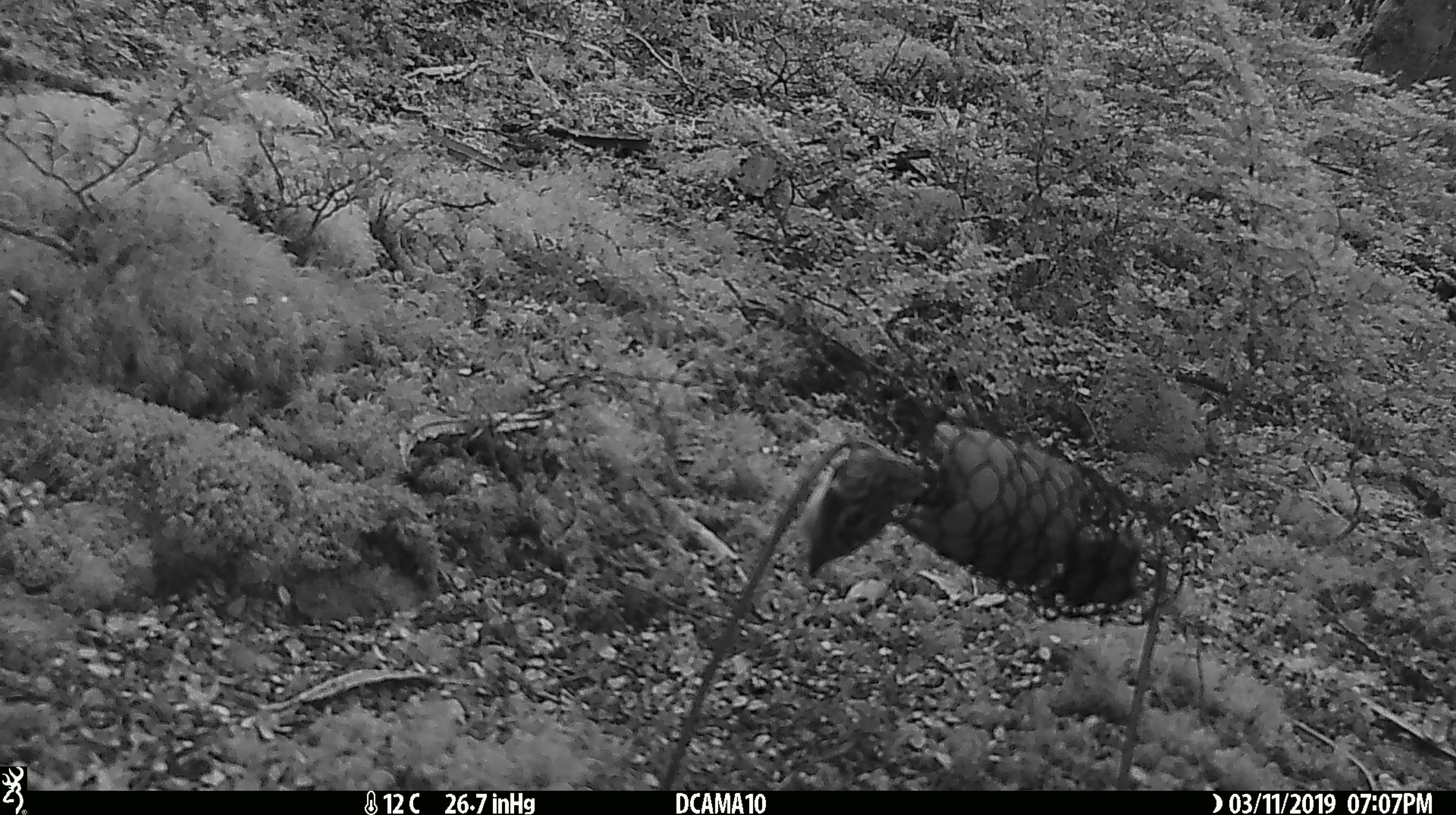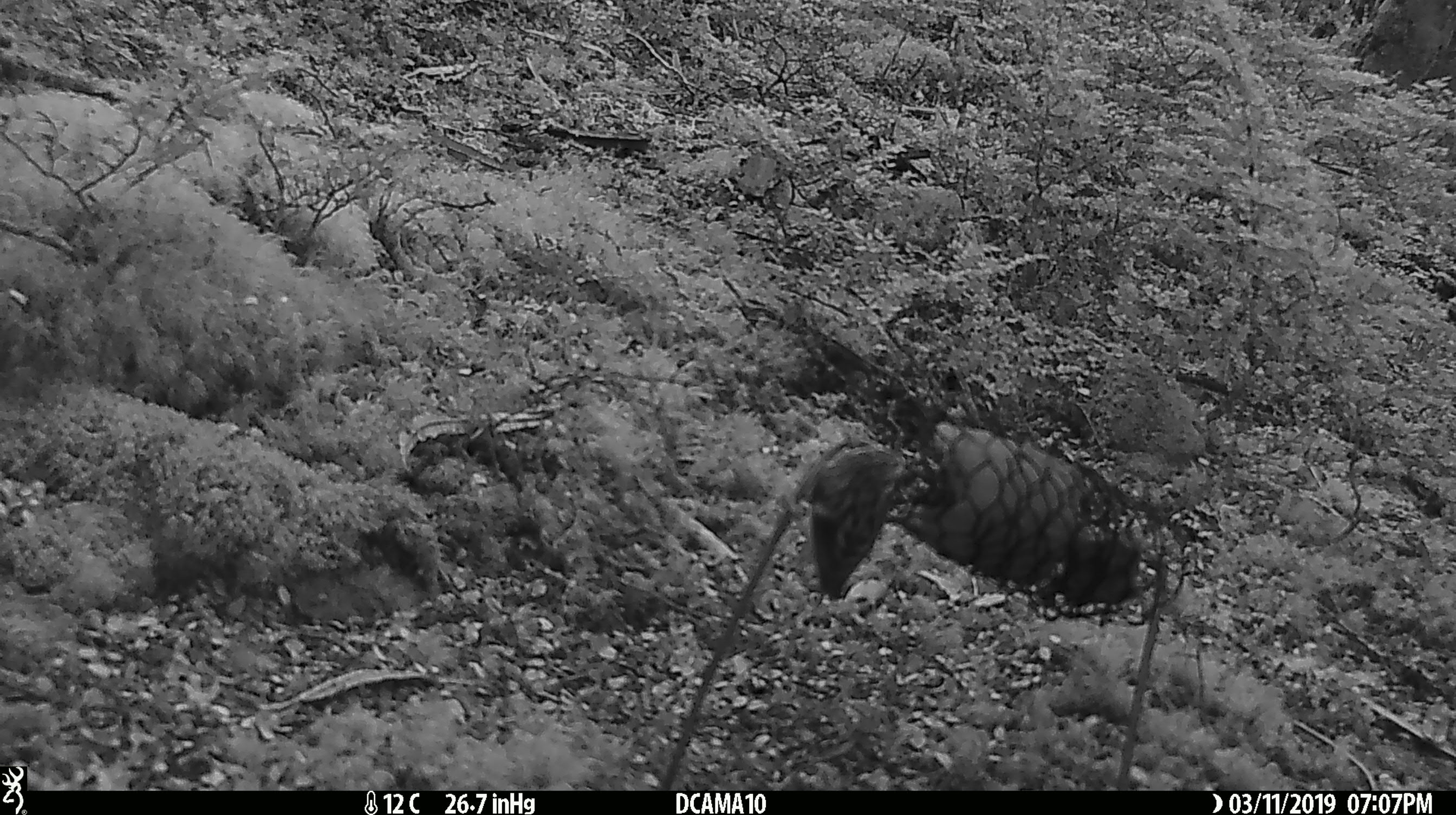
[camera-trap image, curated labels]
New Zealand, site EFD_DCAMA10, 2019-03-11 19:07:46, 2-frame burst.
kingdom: Animalia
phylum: Chordata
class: Aves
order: Passeriformes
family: Acanthisittidae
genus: Acanthisitta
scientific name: Acanthisitta chloris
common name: rifleman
Rifleman (Acanthisitta chloris).